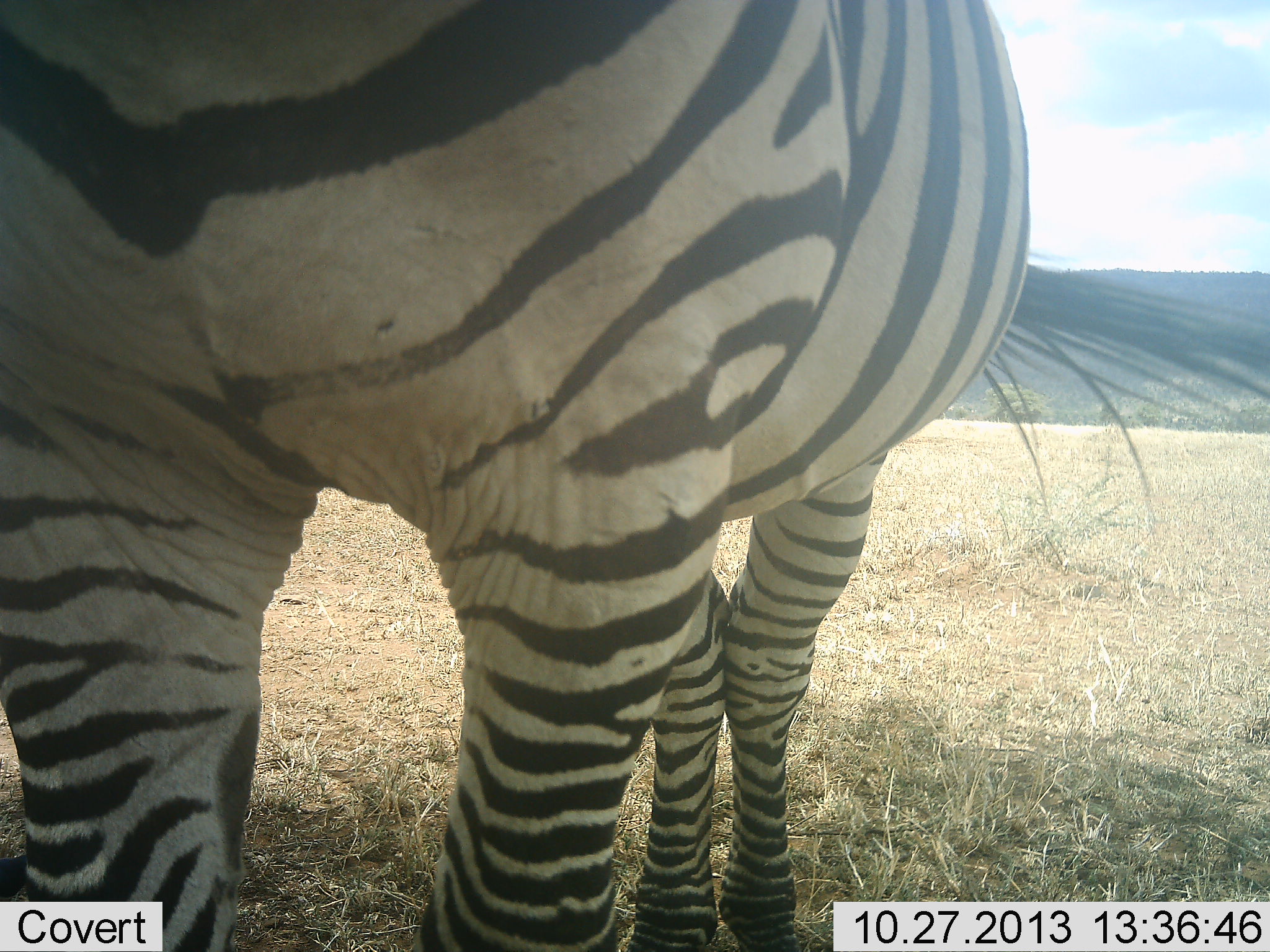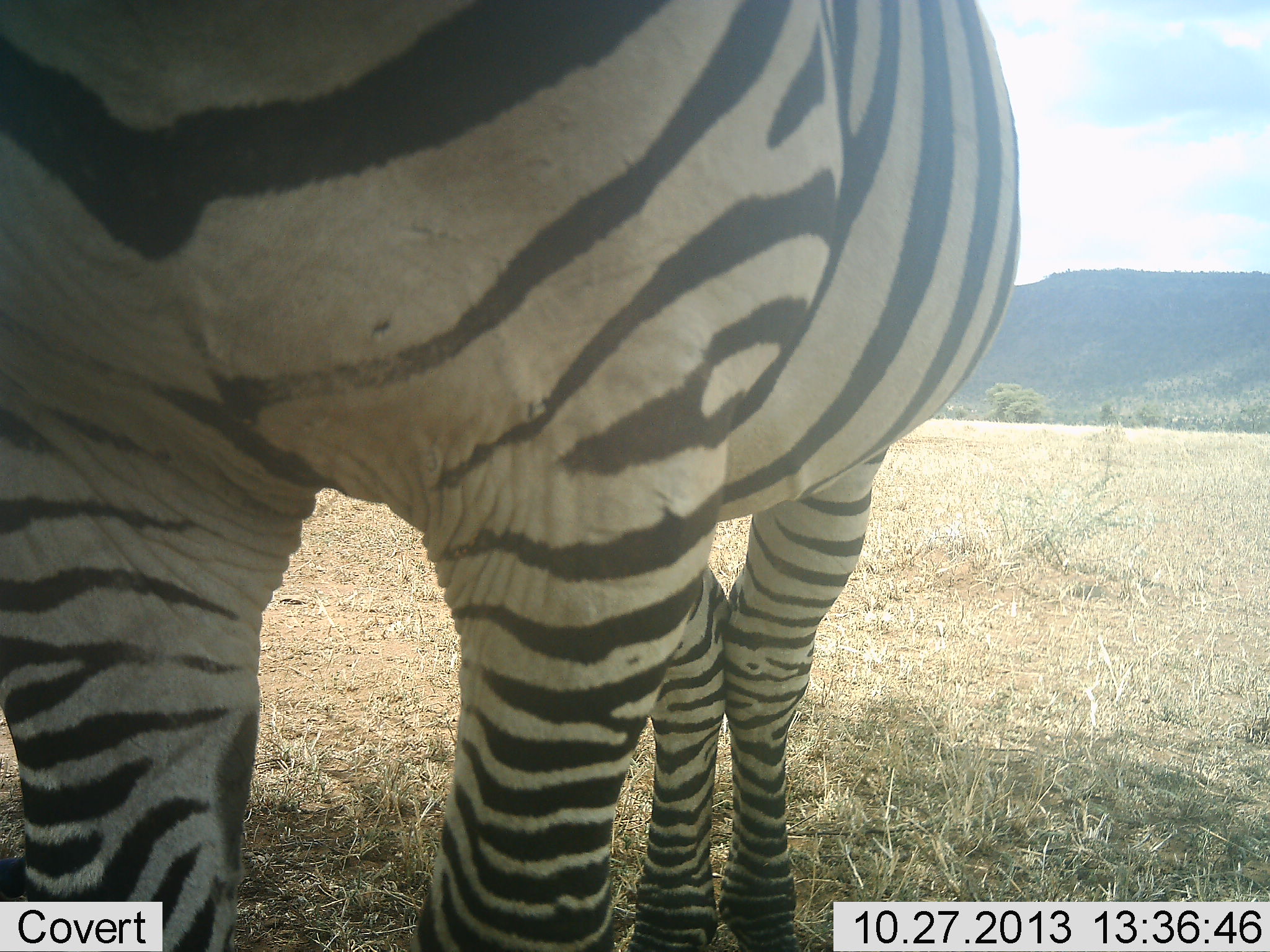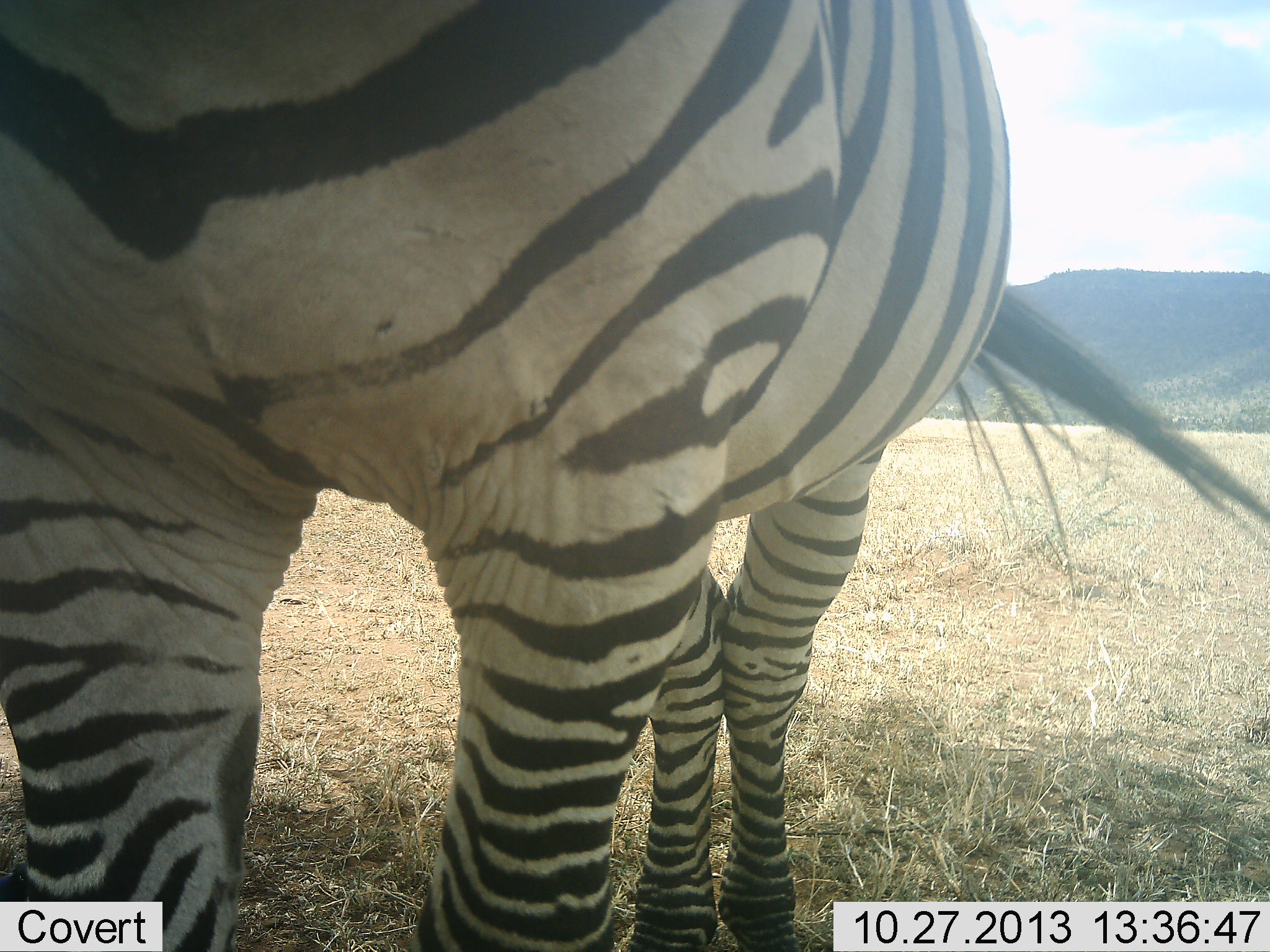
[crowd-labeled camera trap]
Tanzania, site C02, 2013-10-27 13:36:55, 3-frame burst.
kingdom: Animalia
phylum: Chordata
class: Mammalia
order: Perissodactyla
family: Equidae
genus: Equus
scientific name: Equus quagga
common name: plains zebra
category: zebra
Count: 1.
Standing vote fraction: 90%.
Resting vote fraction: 10%.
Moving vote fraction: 0%.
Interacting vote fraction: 0%.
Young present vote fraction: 0%.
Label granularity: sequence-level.